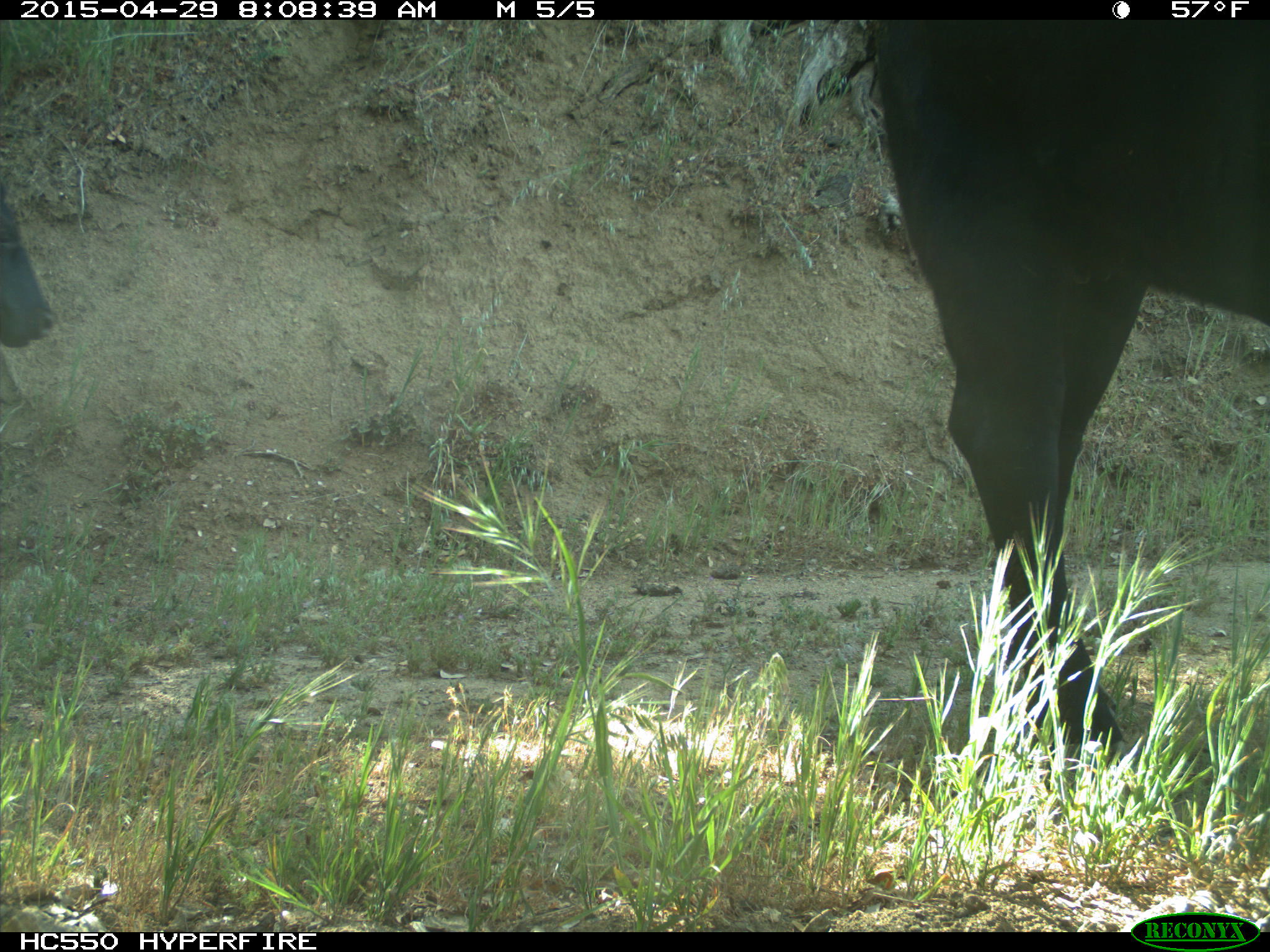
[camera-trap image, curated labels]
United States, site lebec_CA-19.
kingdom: Animalia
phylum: Chordata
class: Mammalia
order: Artiodactyla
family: Bovidae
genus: Bos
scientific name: Bos taurus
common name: domestic cow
Bos taurus (domestic cow).